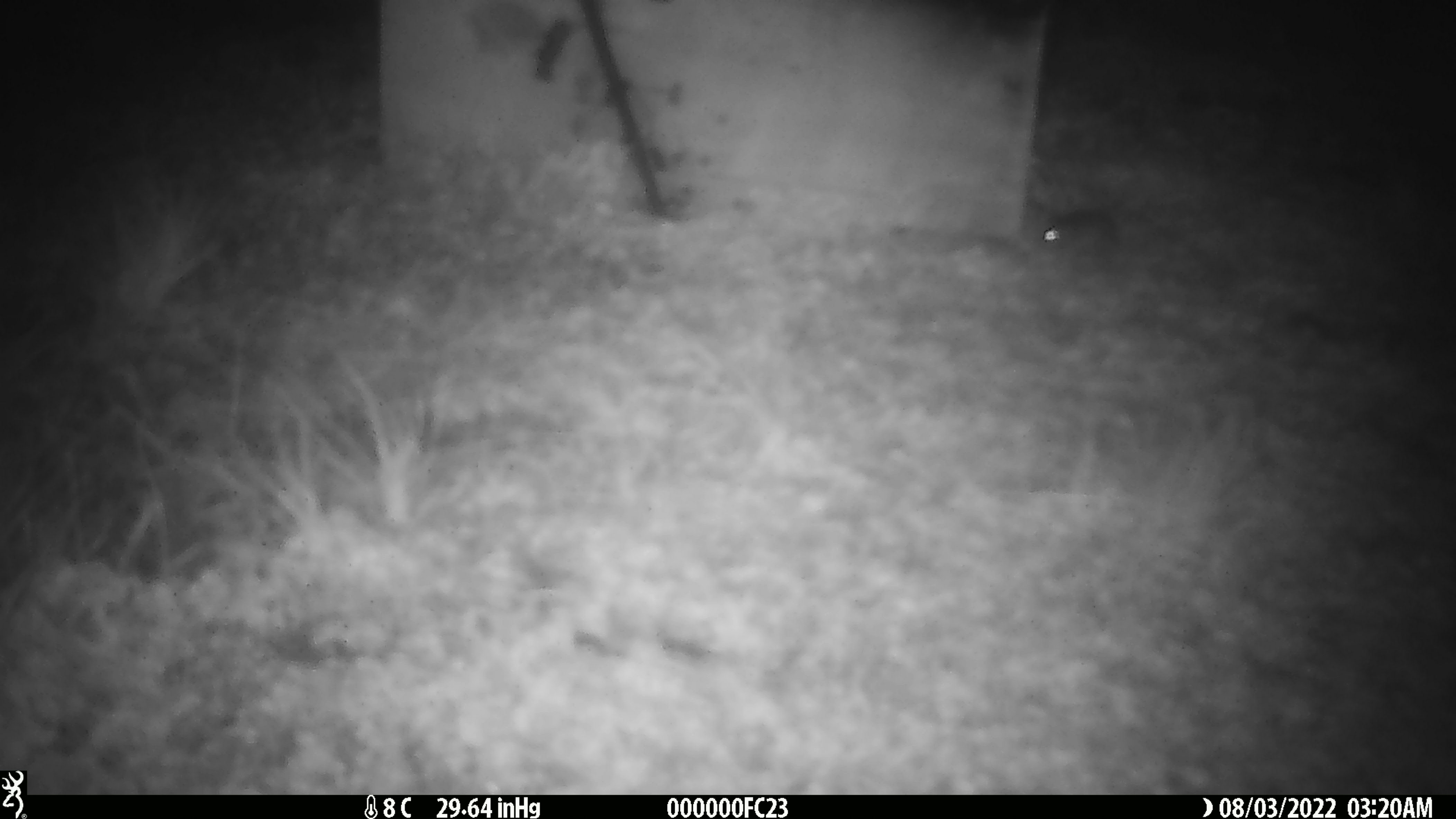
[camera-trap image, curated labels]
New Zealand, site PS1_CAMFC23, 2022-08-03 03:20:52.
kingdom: Animalia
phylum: Chordata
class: Mammalia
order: Rodentia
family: Muridae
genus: Mus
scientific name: Mus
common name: mouse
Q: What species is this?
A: Mouse (Mus).